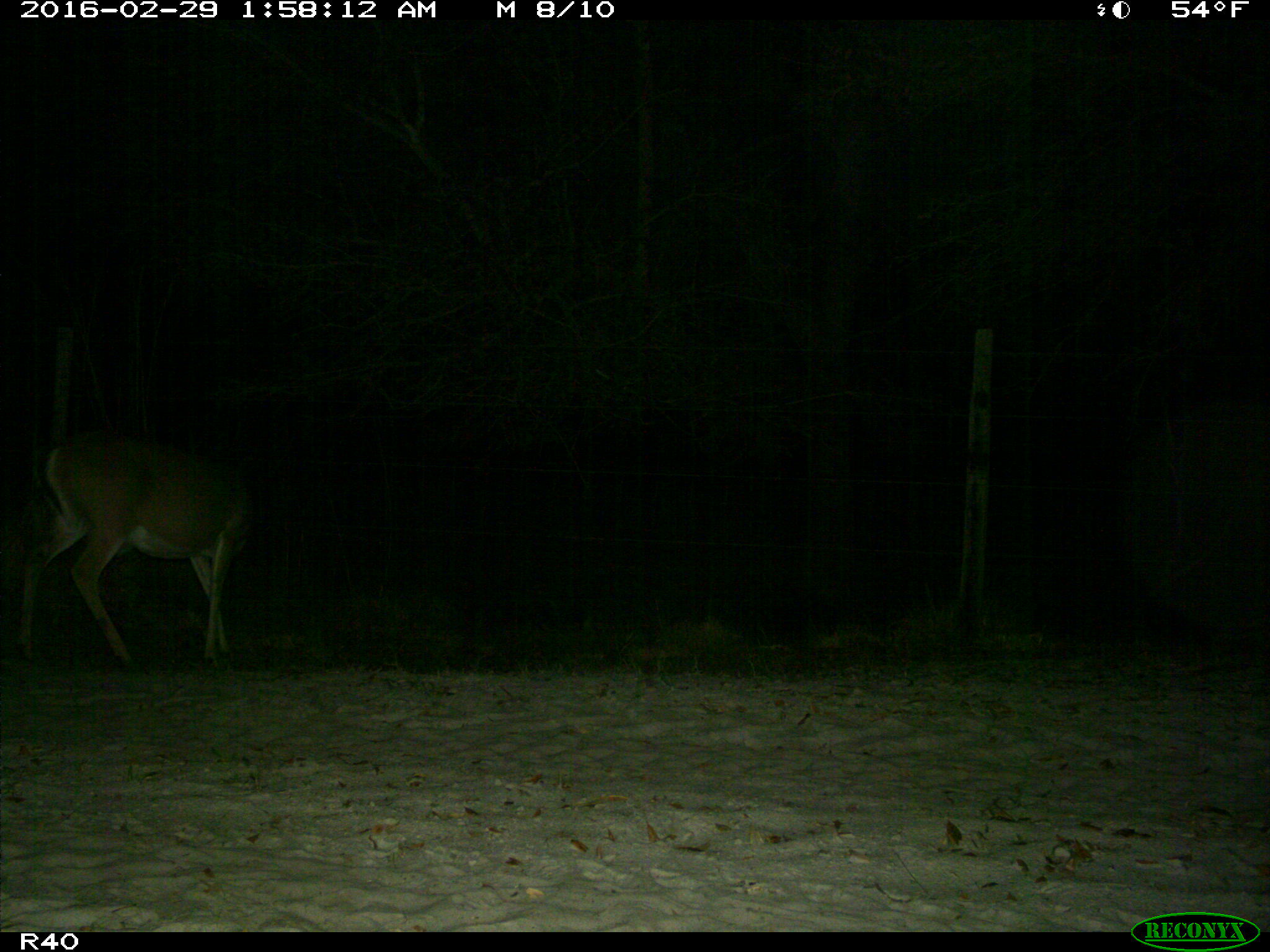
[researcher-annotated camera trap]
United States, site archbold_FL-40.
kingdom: Animalia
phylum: Chordata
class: Mammalia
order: Artiodactyla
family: Cervidae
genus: Odocoileus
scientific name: Odocoileus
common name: deer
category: unidentified deer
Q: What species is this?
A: Unidentified deer (deer) (Odocoileus).